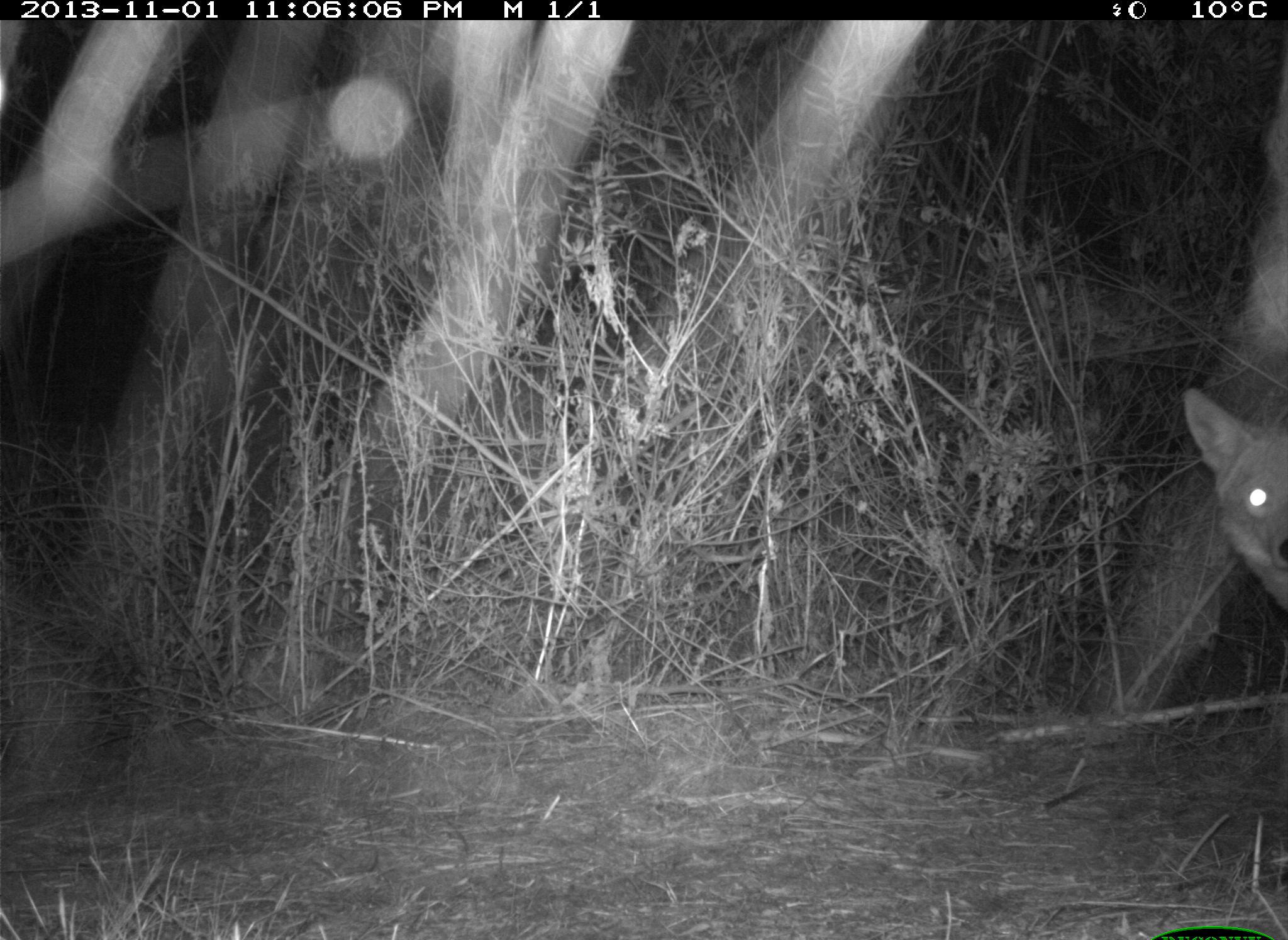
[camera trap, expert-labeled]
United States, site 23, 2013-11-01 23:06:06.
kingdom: Animalia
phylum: Chordata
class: Mammalia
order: Carnivora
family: Canidae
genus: Canis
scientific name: Canis latrans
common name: coyote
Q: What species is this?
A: Coyote (Canis latrans).